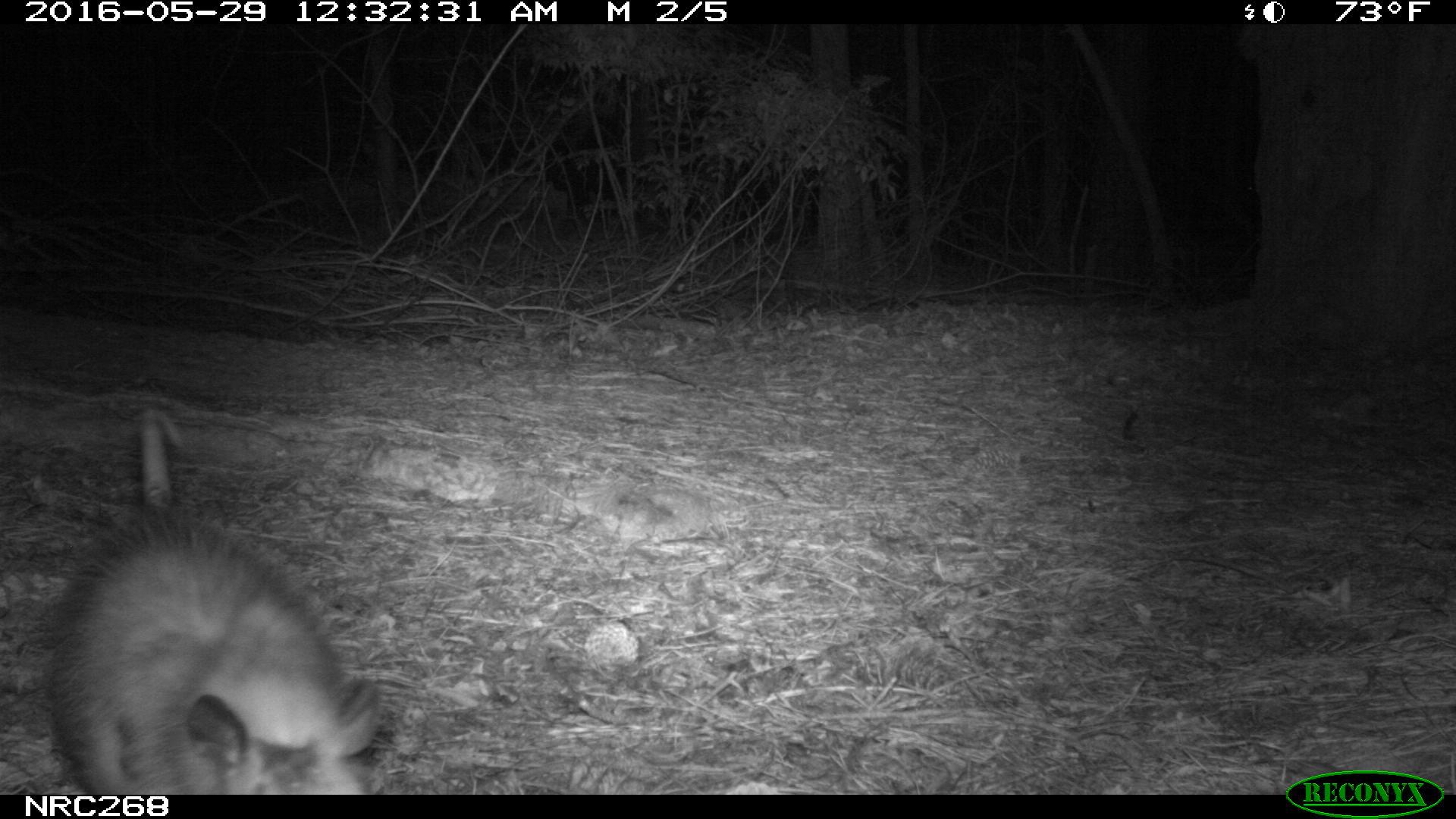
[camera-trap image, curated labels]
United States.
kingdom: Animalia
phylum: Chordata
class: Mammalia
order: Didelphimorphia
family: Didelphidae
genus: Didelphis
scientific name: Didelphis virginiana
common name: virginia opossum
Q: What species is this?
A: Virginia Opossum (Didelphis virginiana).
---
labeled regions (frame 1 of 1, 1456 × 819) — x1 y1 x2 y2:
Virginia Opossum: 38 398 391 799